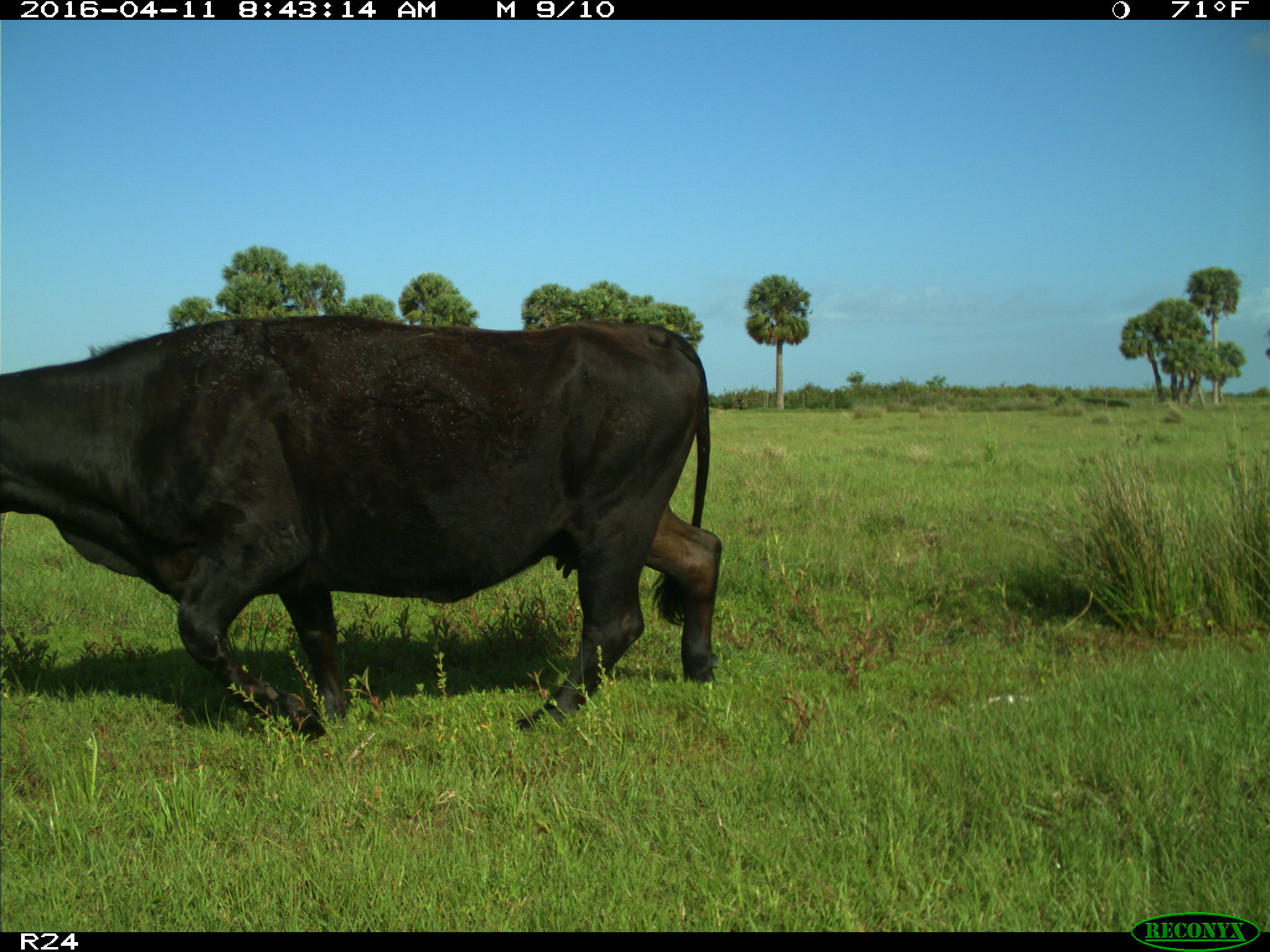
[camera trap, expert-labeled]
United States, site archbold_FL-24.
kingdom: Animalia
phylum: Chordata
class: Mammalia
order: Artiodactyla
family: Bovidae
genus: Bos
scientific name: Bos taurus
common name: domestic cow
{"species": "Bos taurus (domestic cow)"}